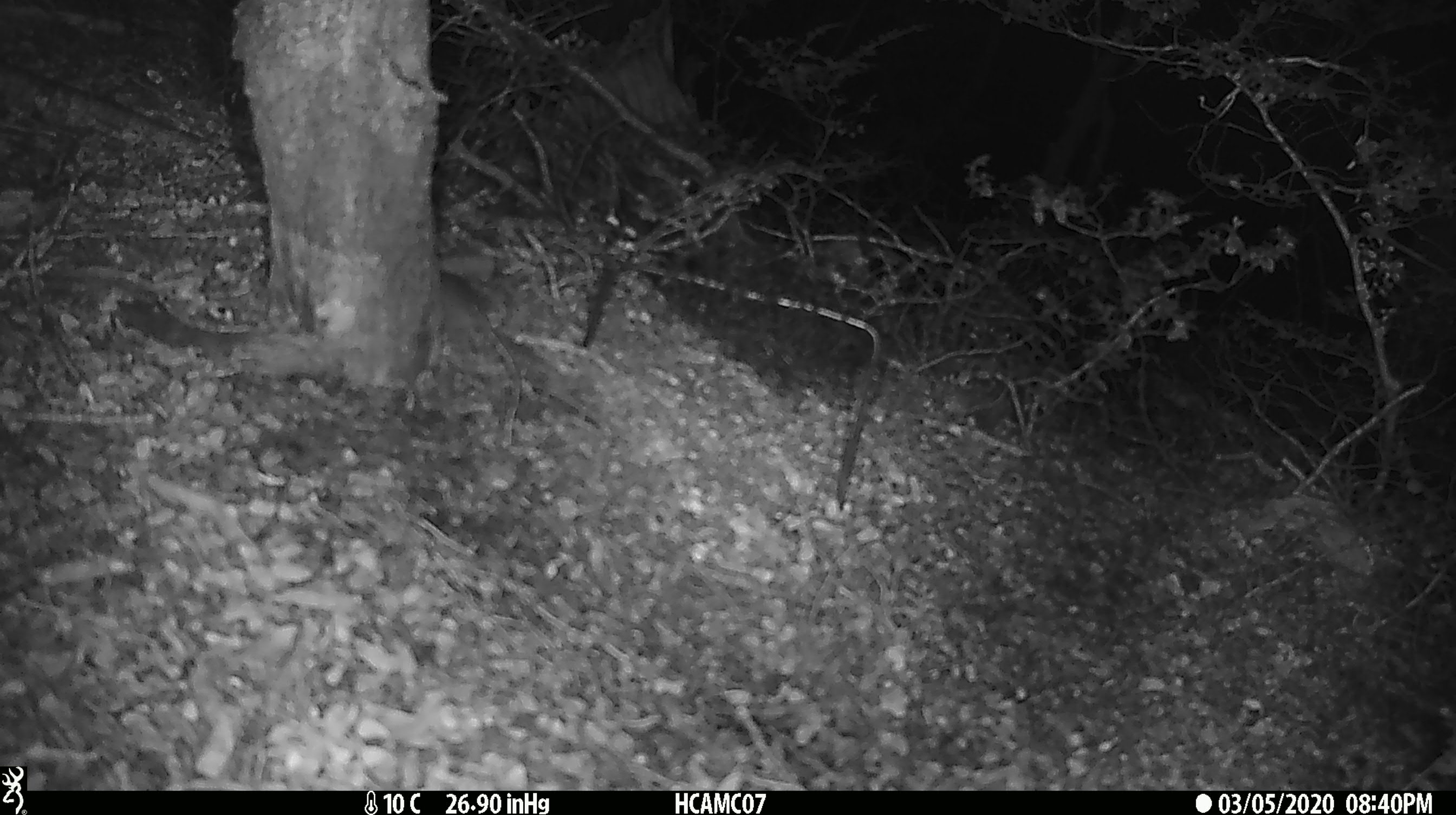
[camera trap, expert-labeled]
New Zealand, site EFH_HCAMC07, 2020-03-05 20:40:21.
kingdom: Animalia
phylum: Chordata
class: Mammalia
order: Rodentia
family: Muridae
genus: Mus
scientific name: Mus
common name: mouse